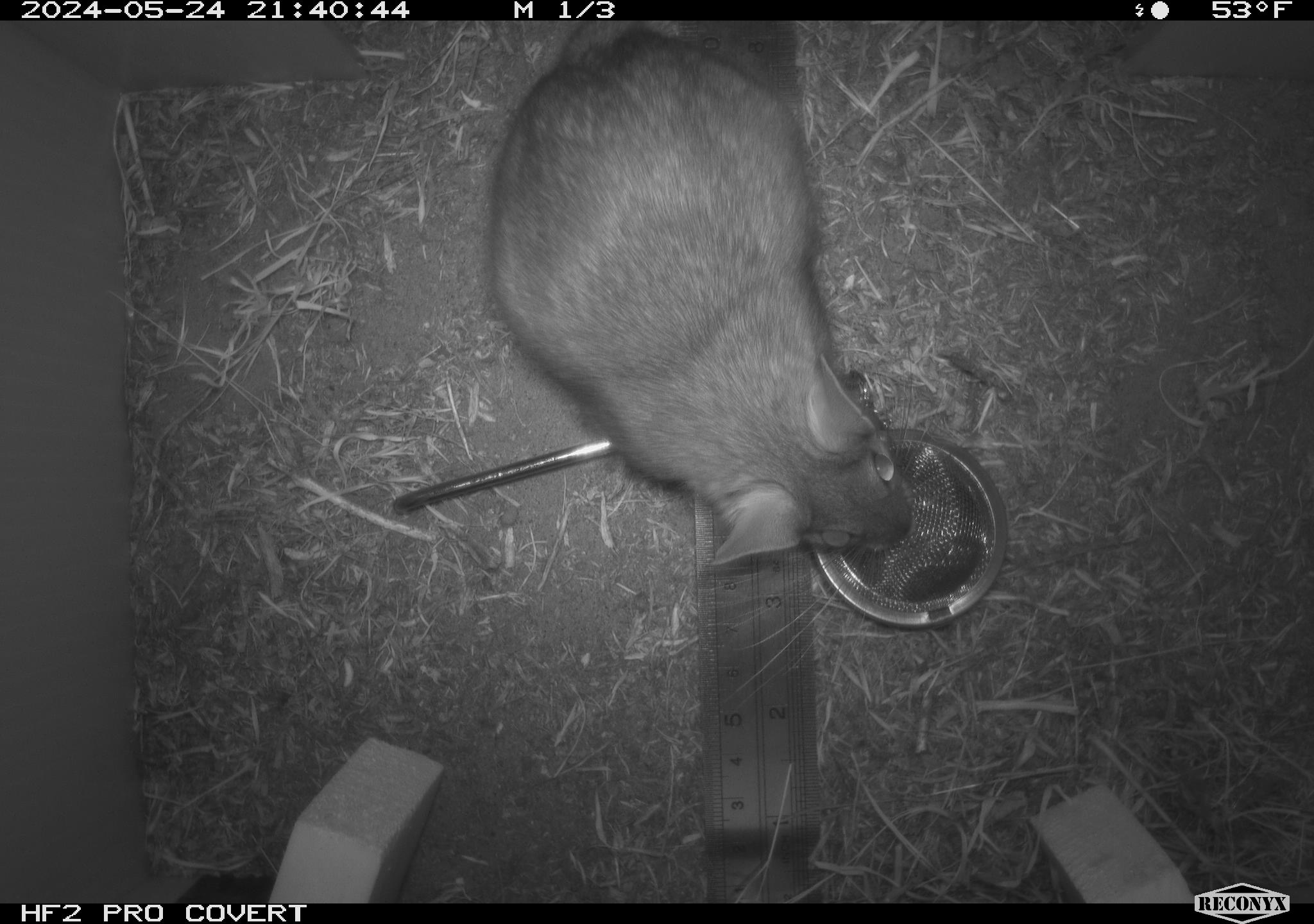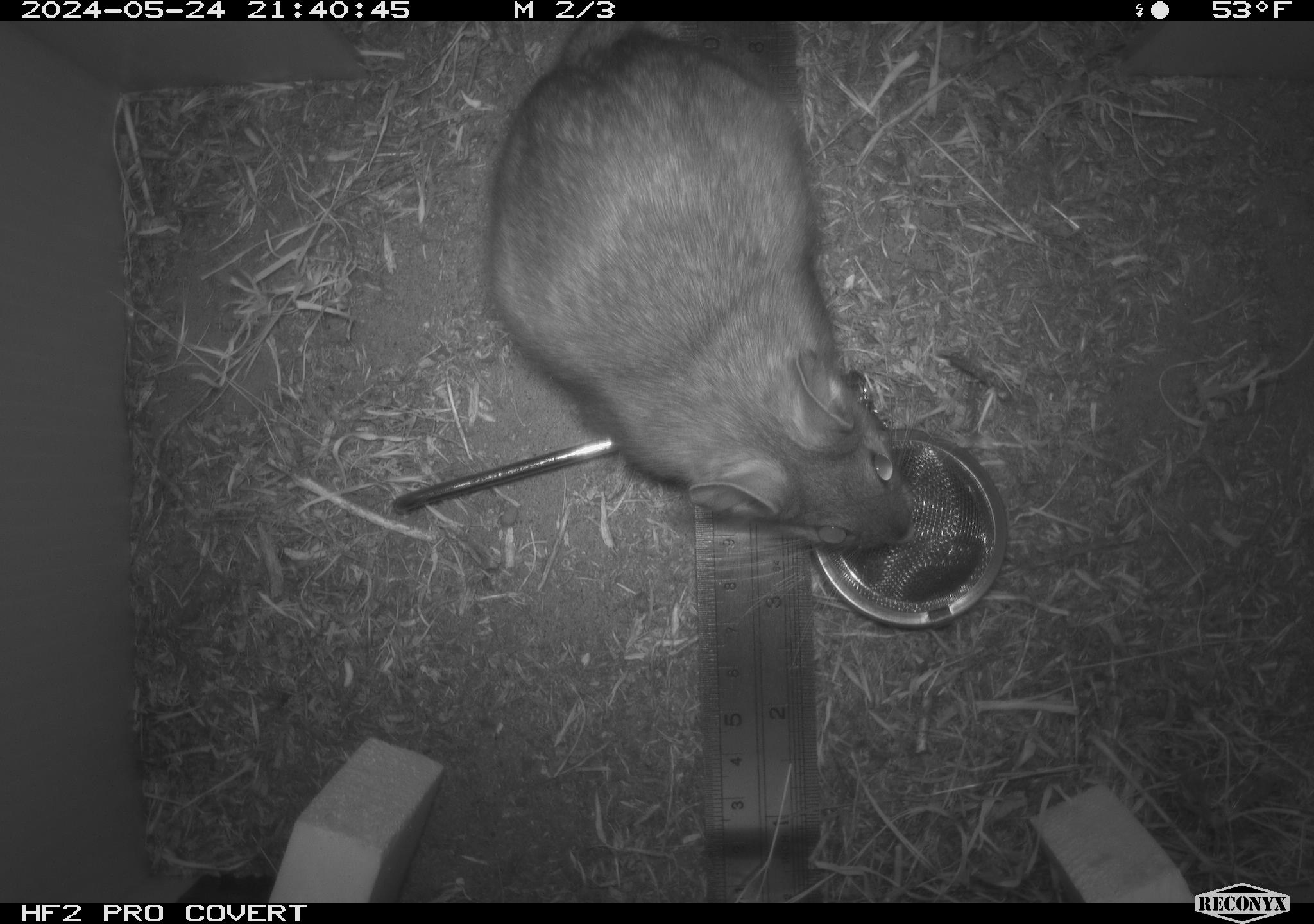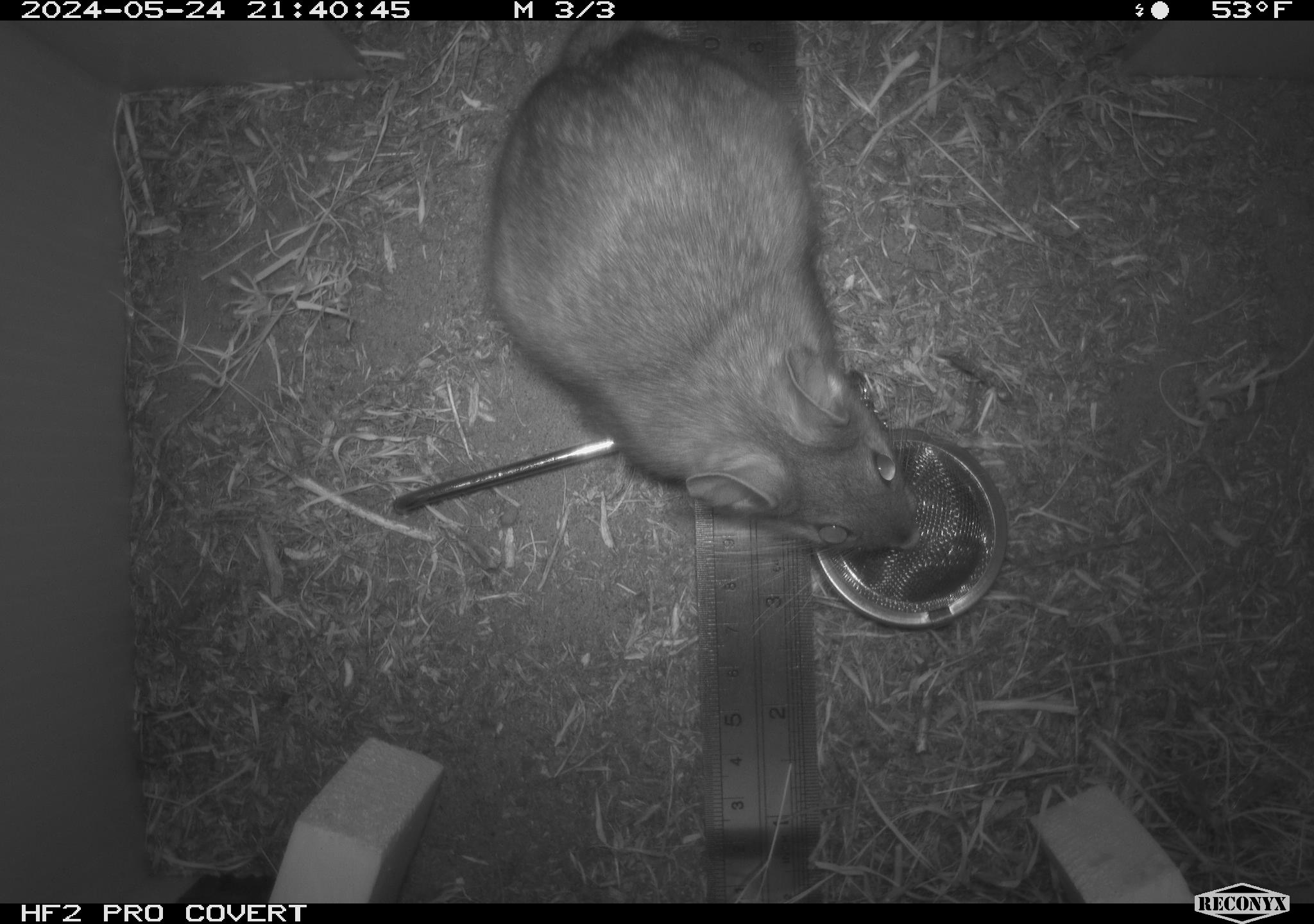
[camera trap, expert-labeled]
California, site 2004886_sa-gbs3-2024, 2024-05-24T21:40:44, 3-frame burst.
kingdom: Animalia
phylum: Chordata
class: Mammalia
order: Rodentia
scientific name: Rodentia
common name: woodrat or rat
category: woodrat or rat species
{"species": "woodrat or rat species (woodrat or rat) (Rodentia)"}